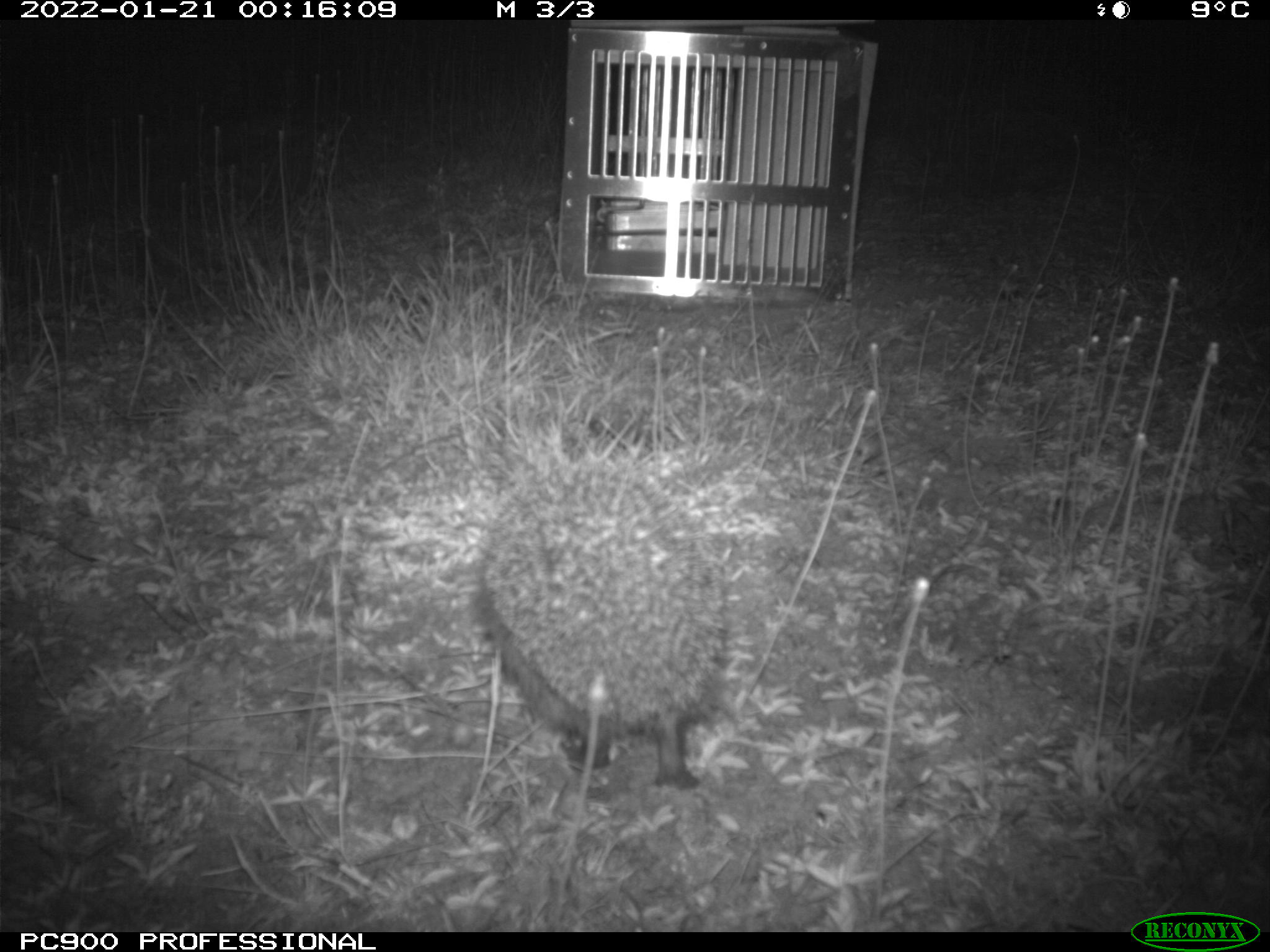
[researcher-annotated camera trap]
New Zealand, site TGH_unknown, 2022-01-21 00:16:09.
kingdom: Animalia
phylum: Chordata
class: Mammalia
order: Eulipotyphla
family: Erinaceidae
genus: Erinaceus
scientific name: Erinaceus europaeus europaeus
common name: european hedgehog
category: hedgehog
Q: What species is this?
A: Hedgehog (european hedgehog) (Erinaceus europaeus europaeus).